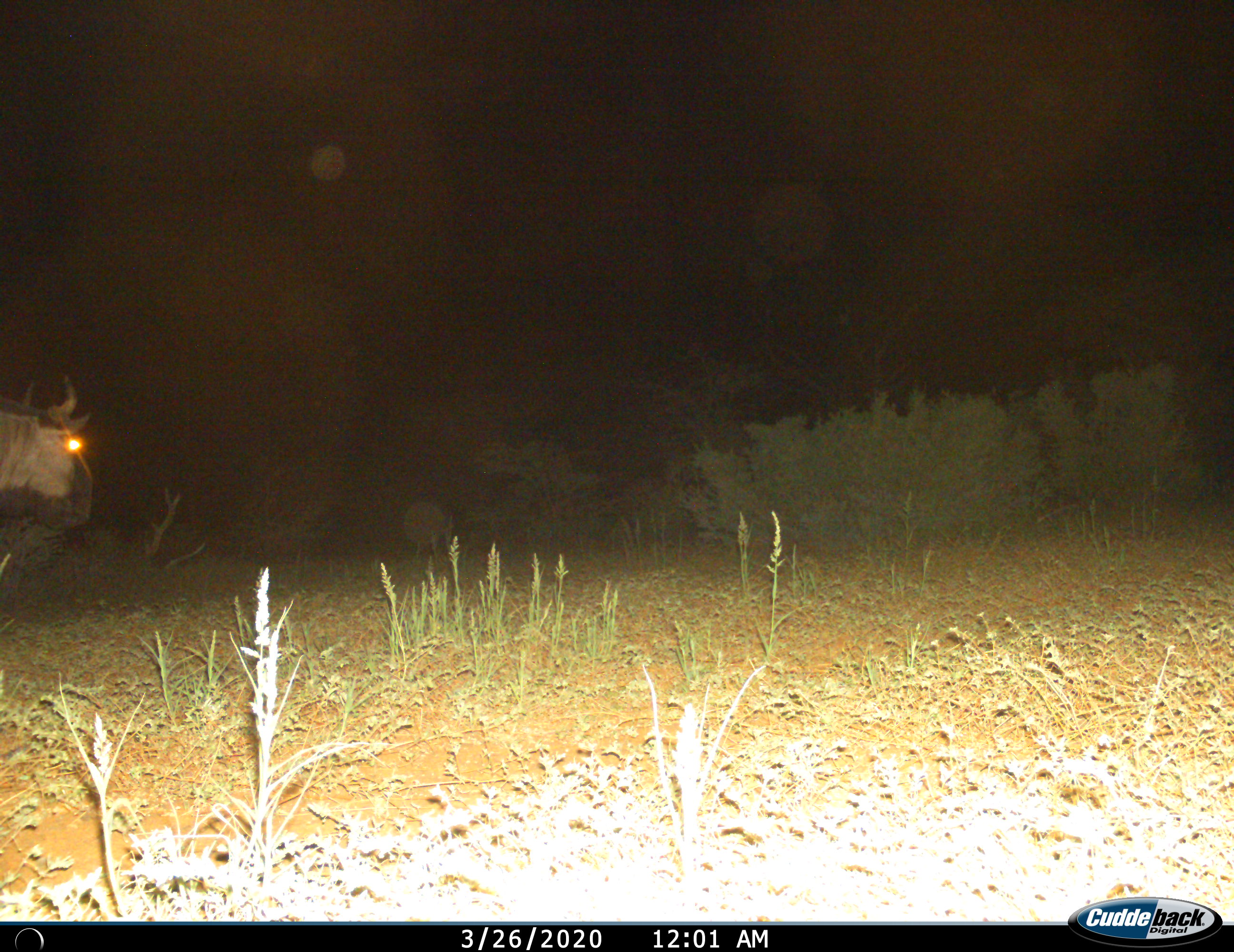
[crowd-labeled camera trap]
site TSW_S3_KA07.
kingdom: Animalia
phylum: Chordata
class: Mammalia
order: Artiodactyla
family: Bovidae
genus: Connochaetes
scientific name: Connochaetes taurinus taurinus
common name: blue wildebeest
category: wildebeestblue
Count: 1.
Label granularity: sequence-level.